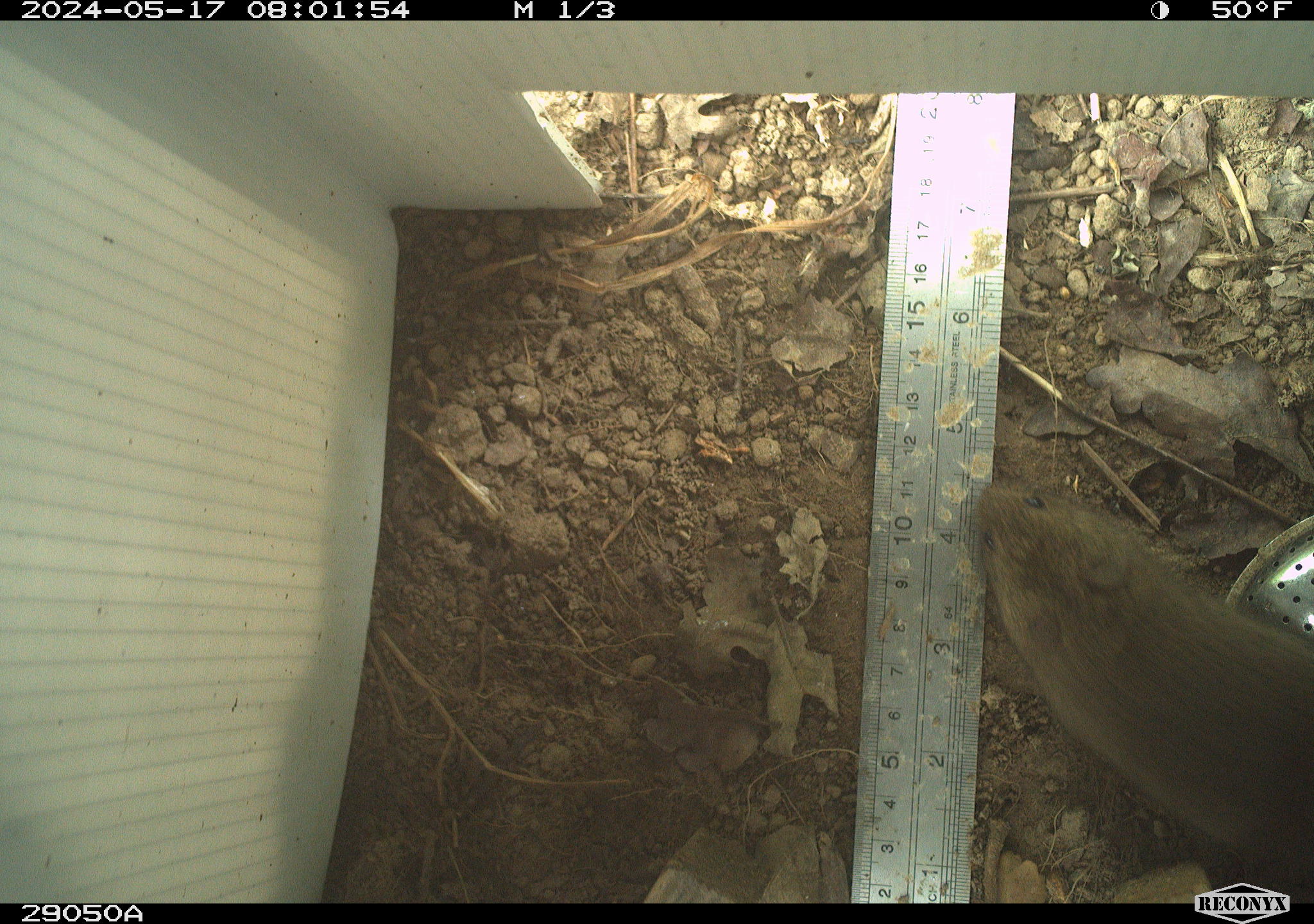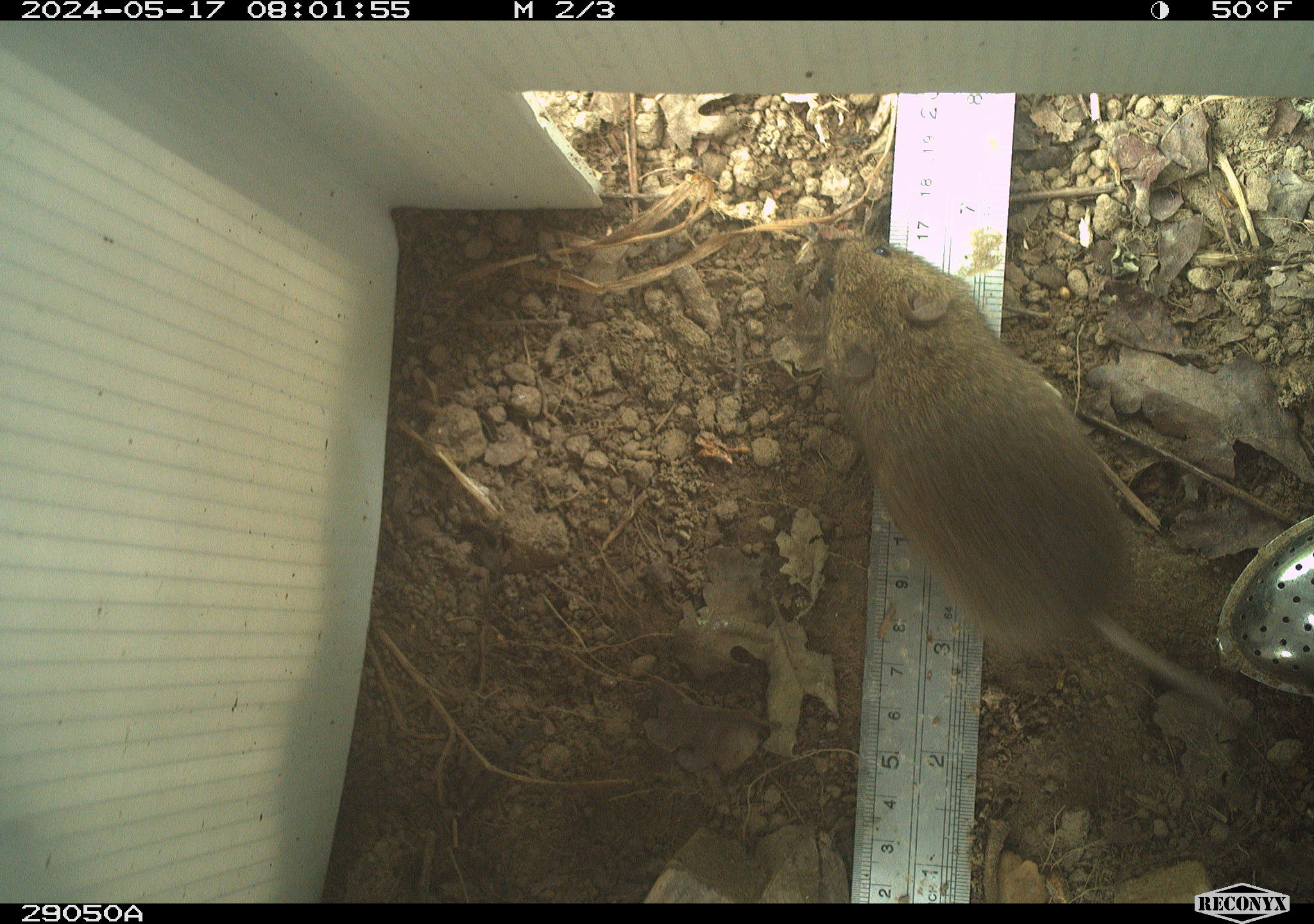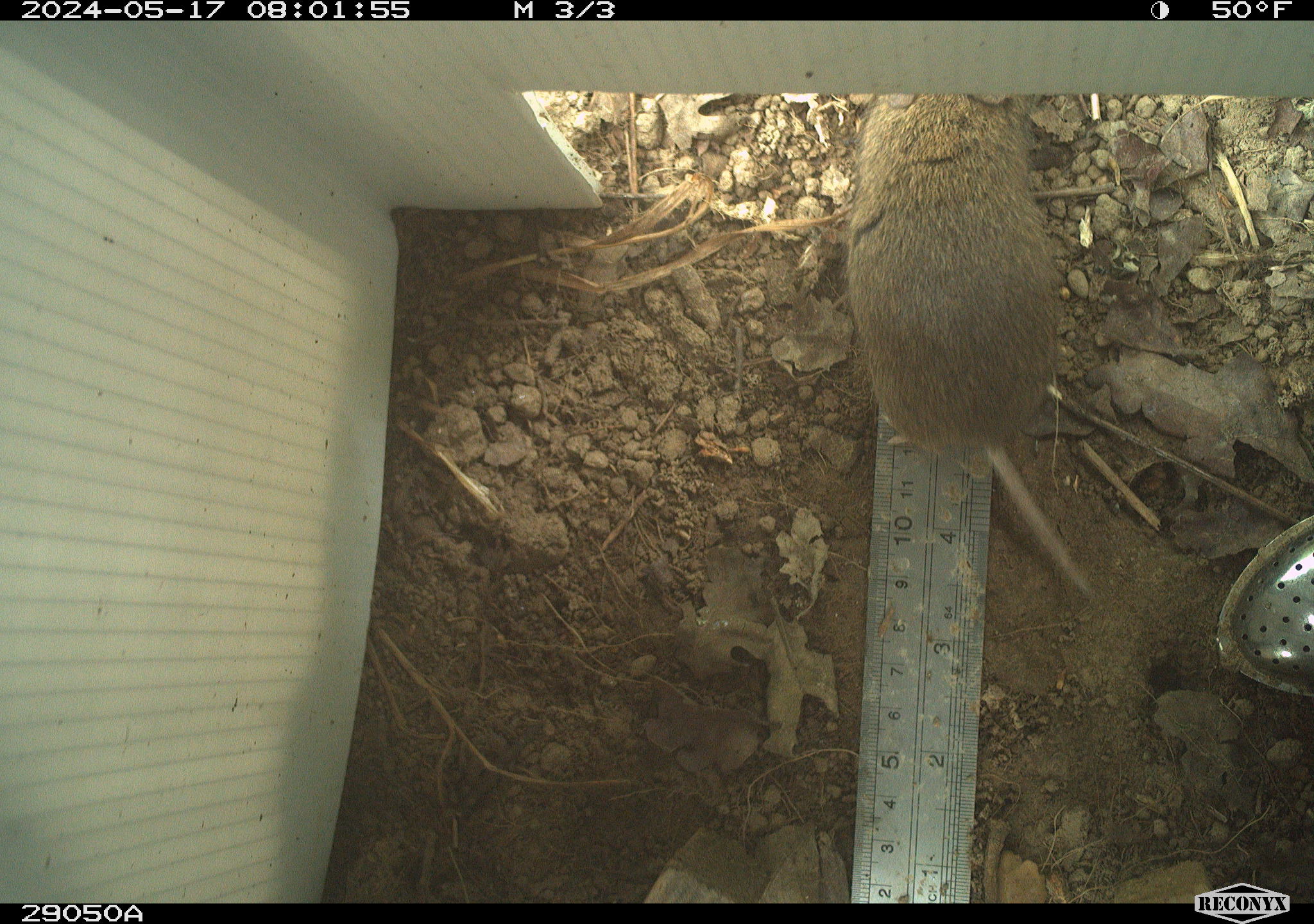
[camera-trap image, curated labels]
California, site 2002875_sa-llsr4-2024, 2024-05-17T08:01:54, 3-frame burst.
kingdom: Animalia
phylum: Chordata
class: Mammalia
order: Rodentia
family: Cricetidae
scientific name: Arvicolinae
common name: voles, lemmings, and muskrats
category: arvicolinae subfamily